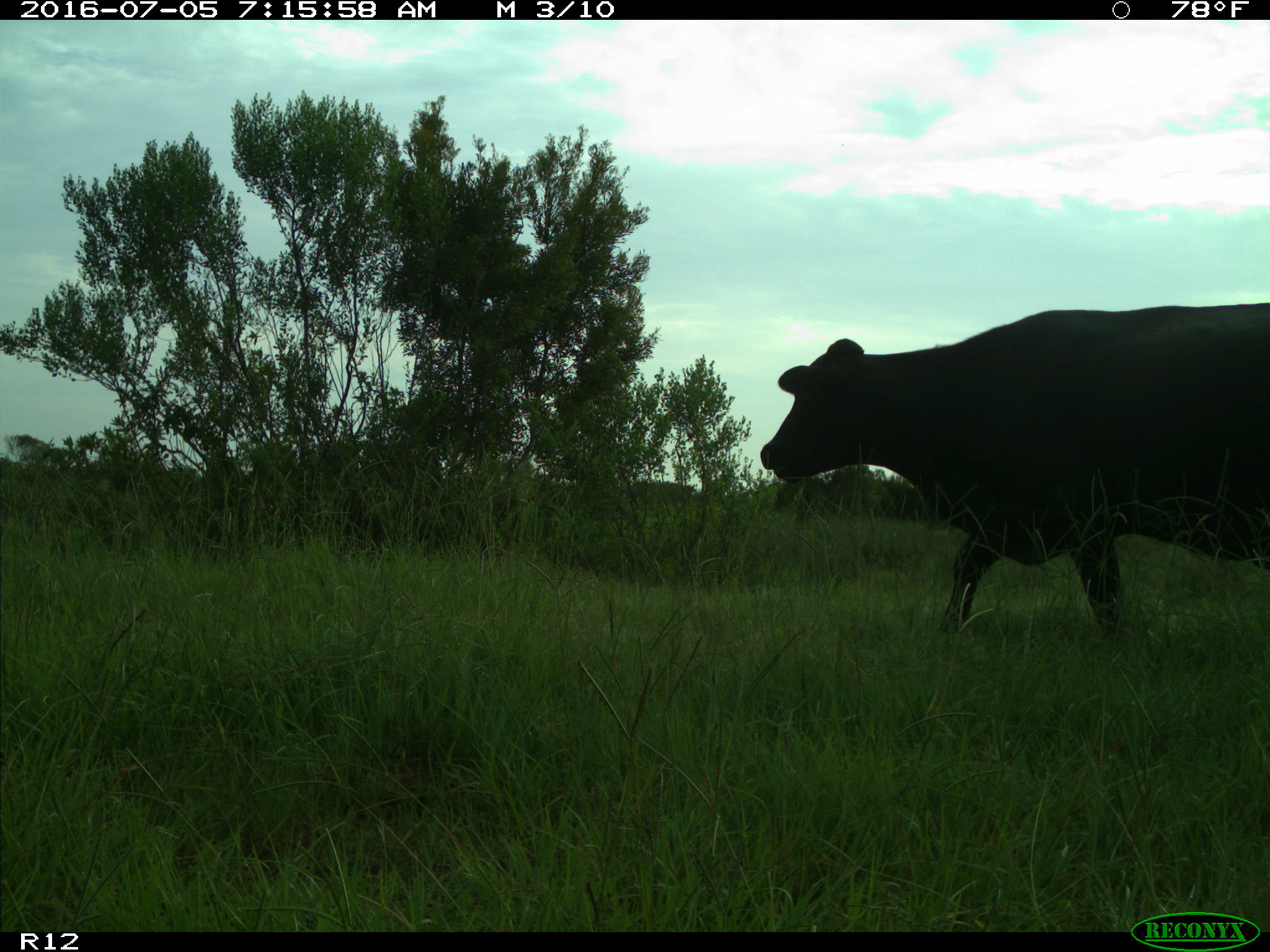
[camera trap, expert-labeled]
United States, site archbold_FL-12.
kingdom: Animalia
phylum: Chordata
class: Mammalia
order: Artiodactyla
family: Bovidae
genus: Bos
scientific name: Bos taurus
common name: domestic cow